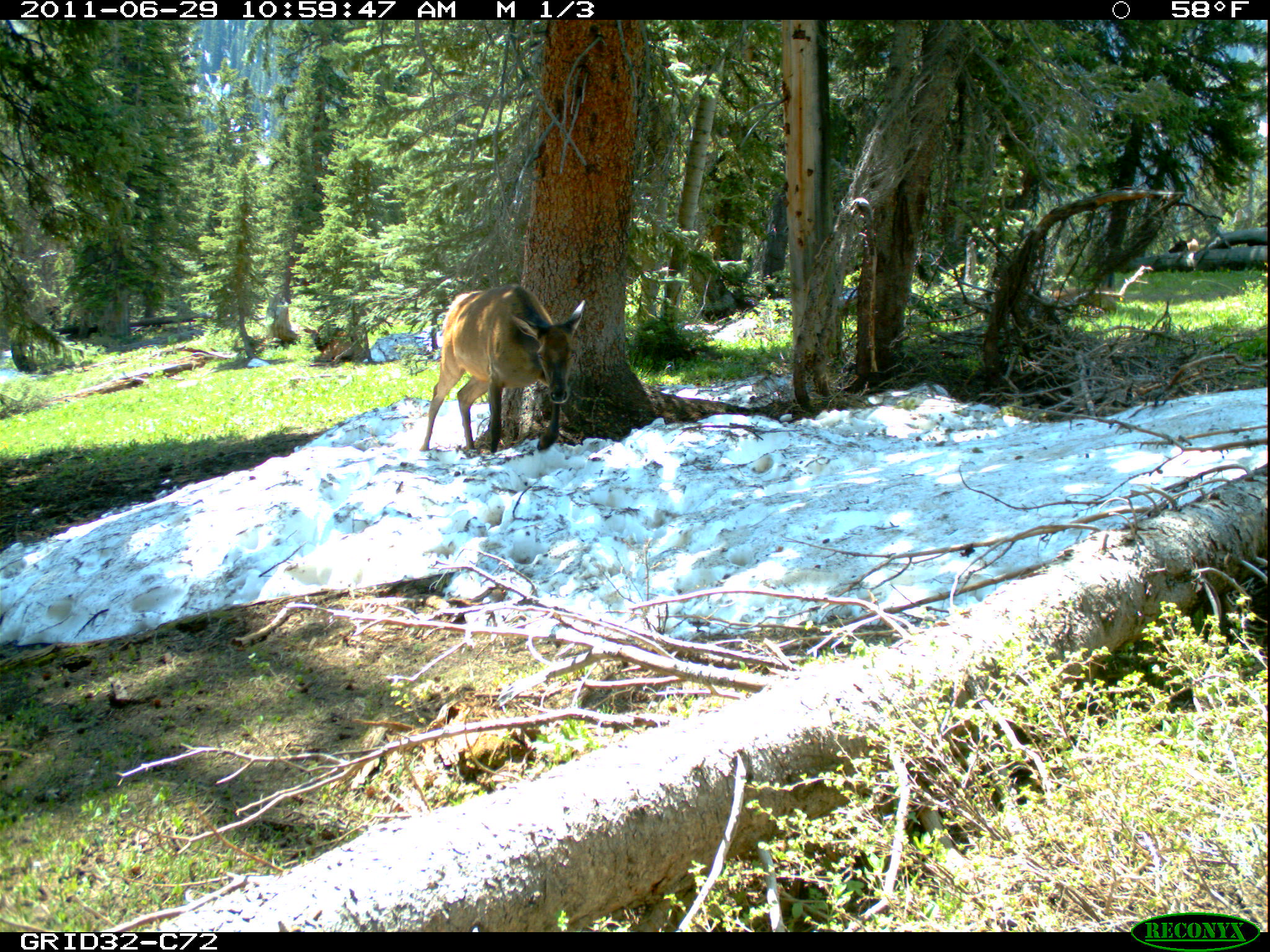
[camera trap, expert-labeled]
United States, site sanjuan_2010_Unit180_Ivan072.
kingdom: Animalia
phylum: Chordata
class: Mammalia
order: Artiodactyla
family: Cervidae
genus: Cervus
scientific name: Cervus elaphus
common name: red deer